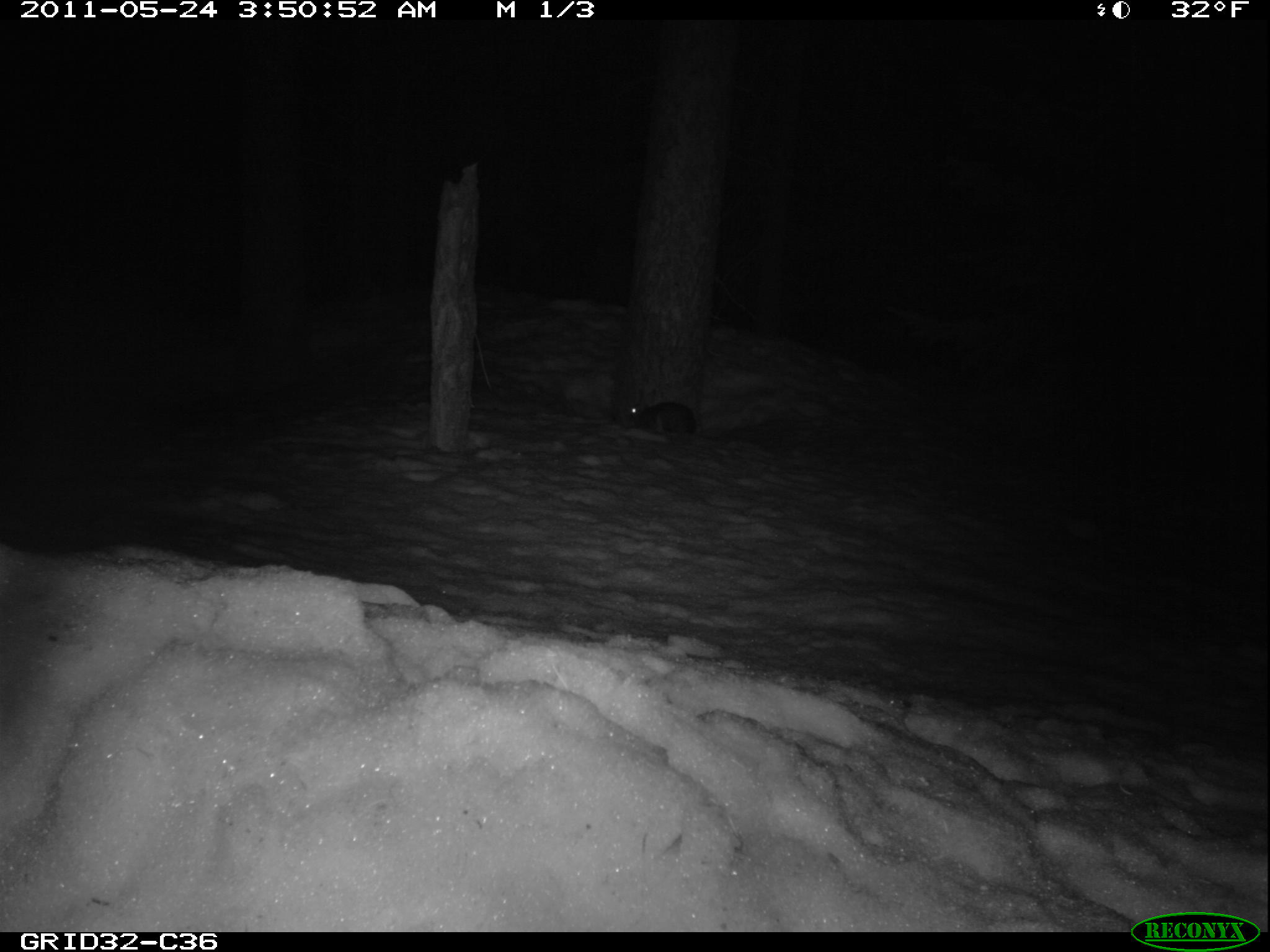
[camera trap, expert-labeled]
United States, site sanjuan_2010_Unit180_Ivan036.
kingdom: Animalia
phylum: Chordata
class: Mammalia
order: Lagomorpha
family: Leporidae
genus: Lepus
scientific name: Lepus americanus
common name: snowshoe hare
Lepus americanus (snowshoe hare).